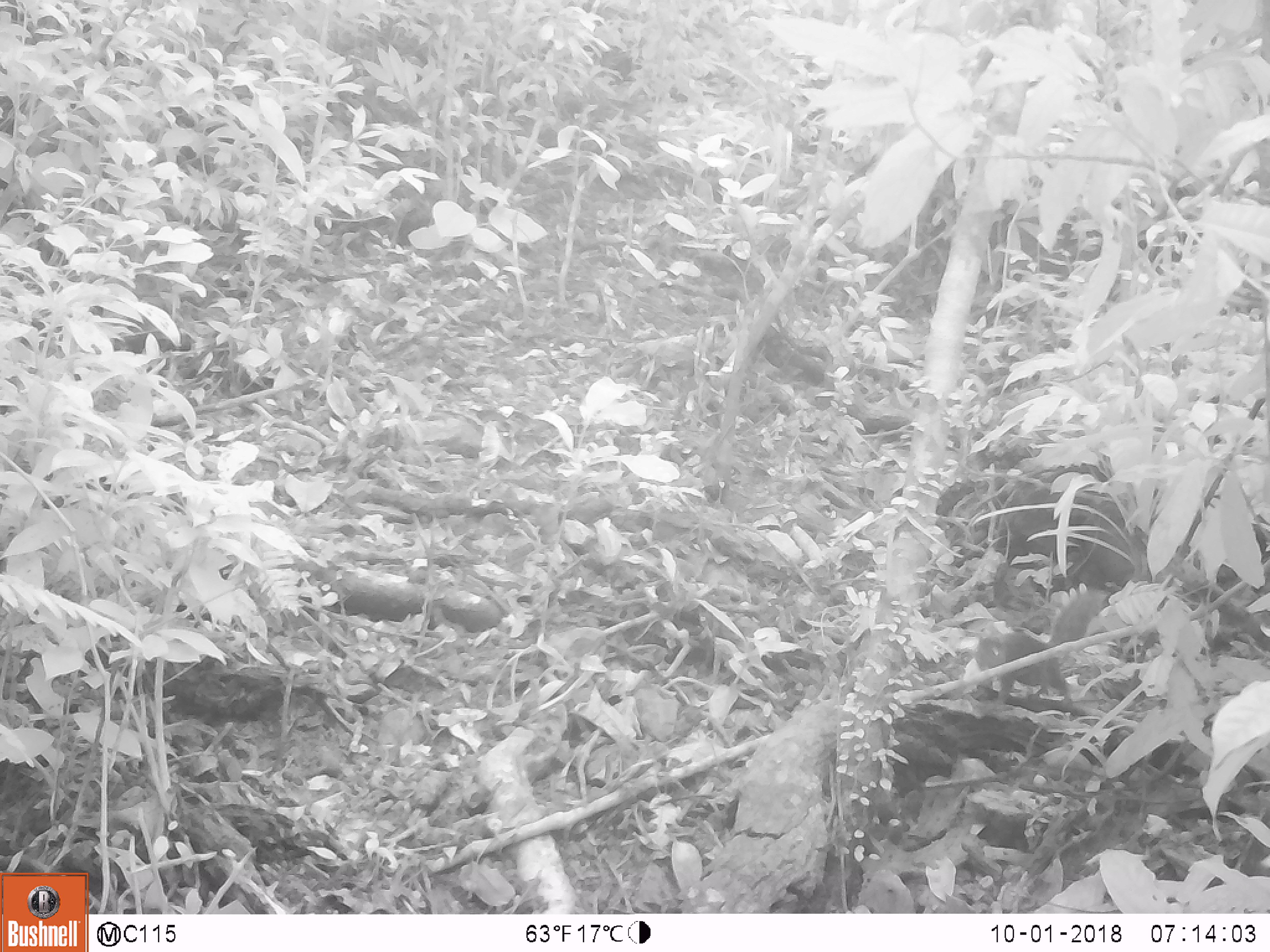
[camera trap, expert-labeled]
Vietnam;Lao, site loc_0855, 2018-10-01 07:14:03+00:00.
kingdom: Animalia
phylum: Chordata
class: Mammalia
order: Rodentia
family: Sciuridae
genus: Dremomys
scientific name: Dremomys rufigenis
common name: red-cheeked squirrel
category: red cheeked squirrel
Red cheeked squirrel (red-cheeked squirrel) (Dremomys rufigenis). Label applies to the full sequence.